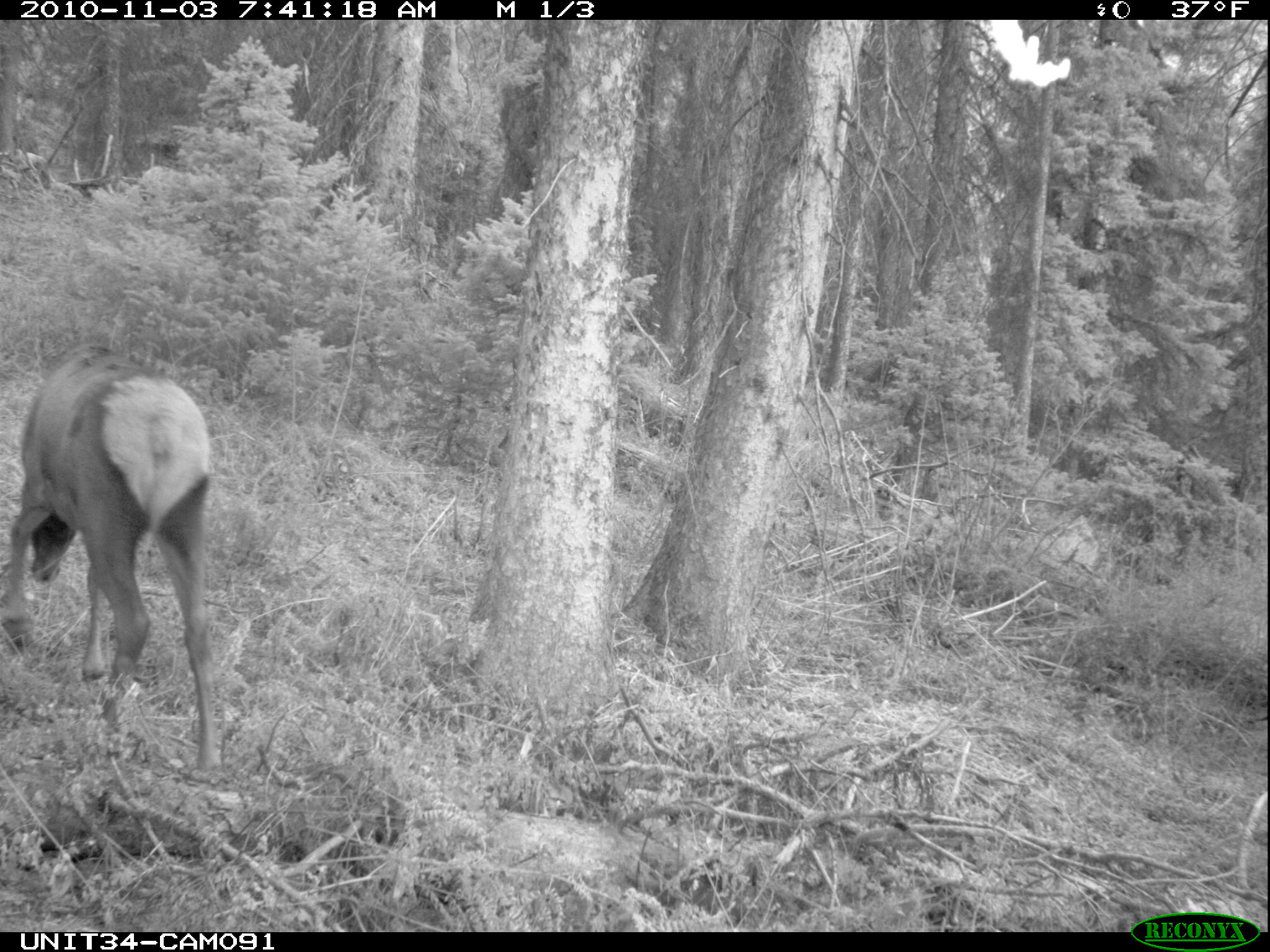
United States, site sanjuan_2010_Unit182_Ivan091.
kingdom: Animalia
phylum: Chordata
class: Mammalia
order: Artiodactyla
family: Cervidae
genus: Cervus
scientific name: Cervus elaphus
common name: red deer